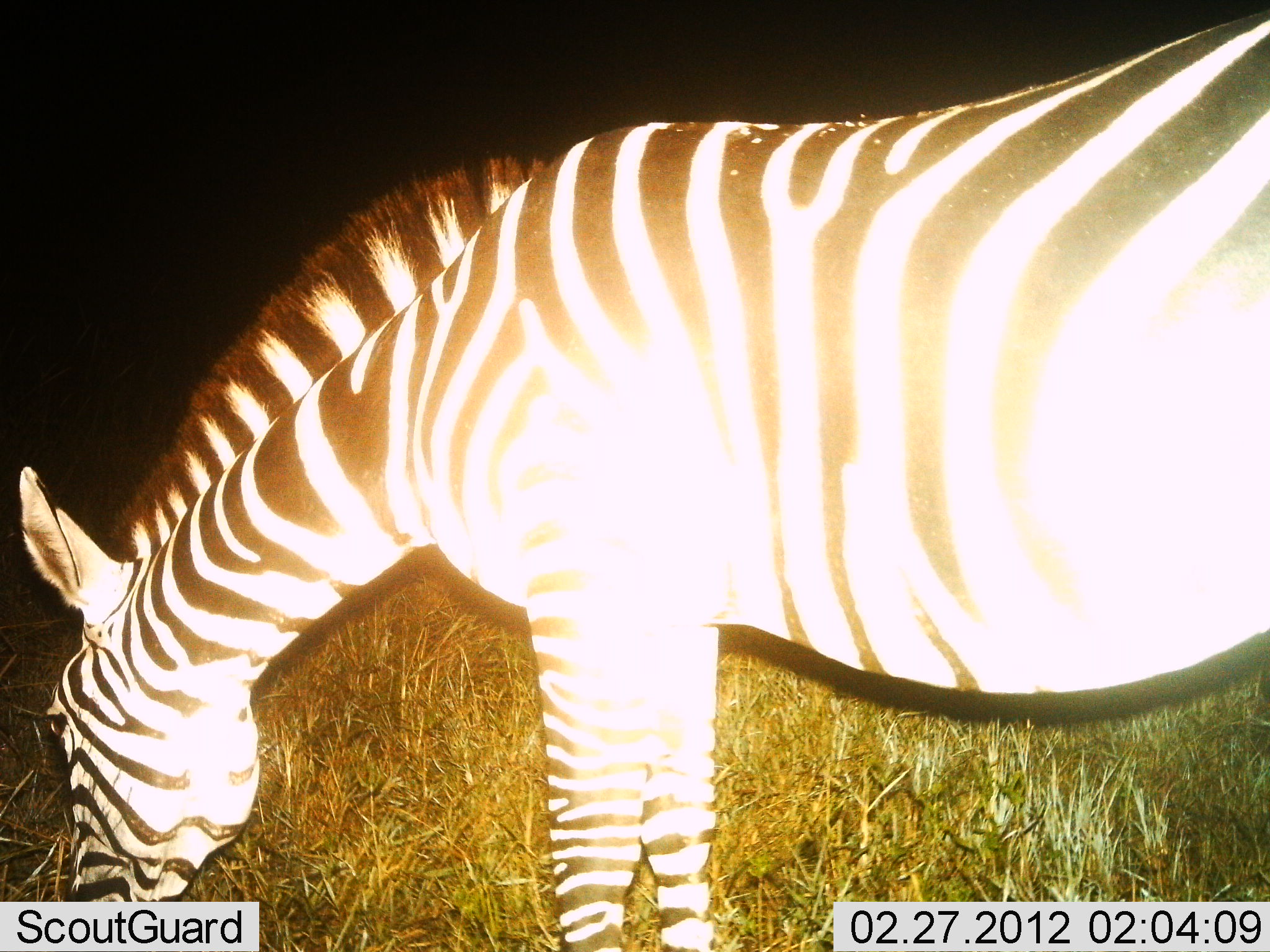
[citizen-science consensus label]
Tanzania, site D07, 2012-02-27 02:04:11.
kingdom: Animalia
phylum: Chordata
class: Mammalia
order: Perissodactyla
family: Equidae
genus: Equus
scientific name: Equus quagga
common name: plains zebra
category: zebra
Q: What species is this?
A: Zebra (plains zebra) (Equus quagga).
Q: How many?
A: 1.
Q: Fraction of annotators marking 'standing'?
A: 23%.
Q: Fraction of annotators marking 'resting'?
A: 0%.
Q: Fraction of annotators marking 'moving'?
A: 0%.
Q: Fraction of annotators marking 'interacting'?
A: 0%.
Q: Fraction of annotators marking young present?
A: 0%.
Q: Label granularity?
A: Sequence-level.